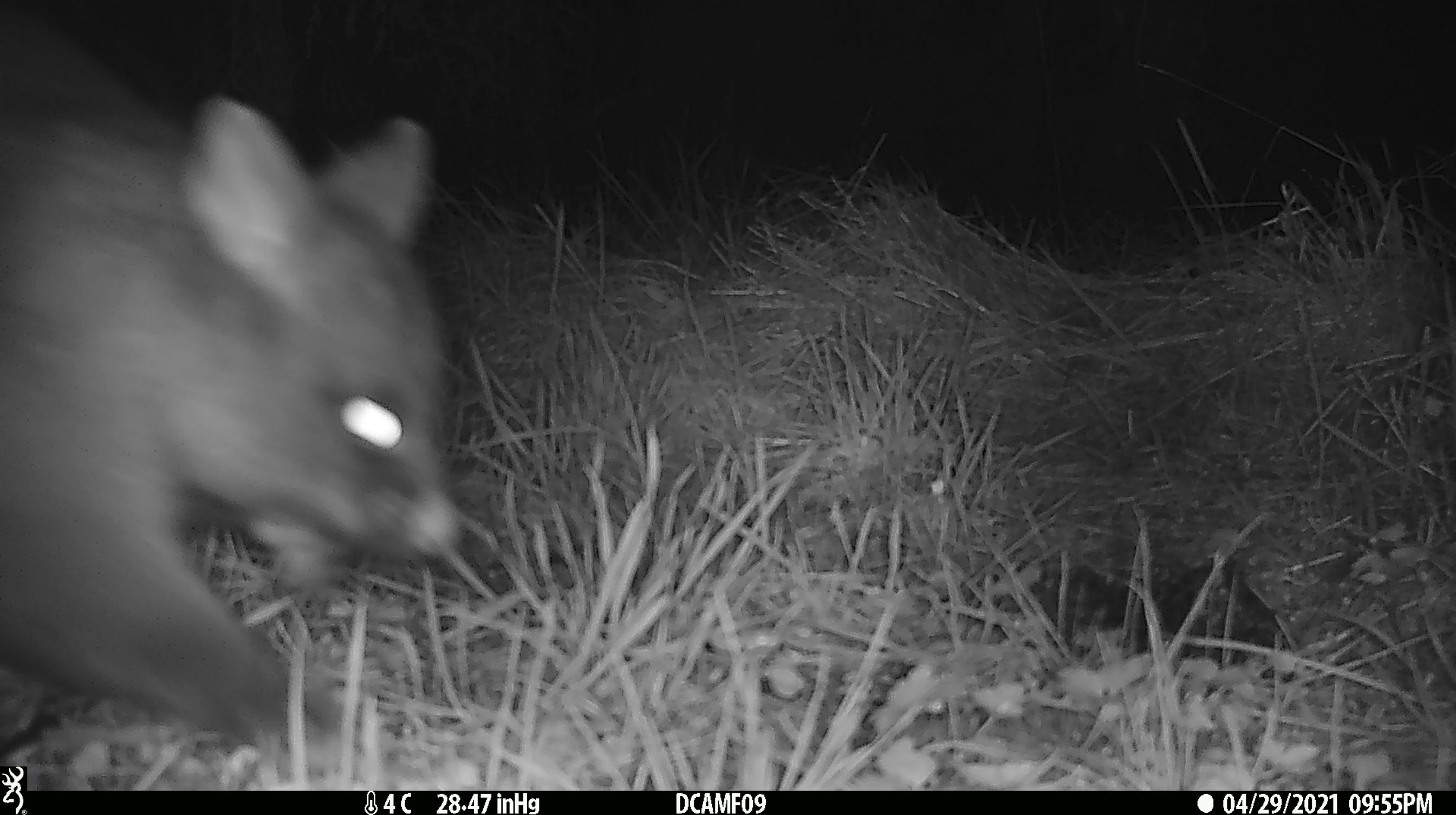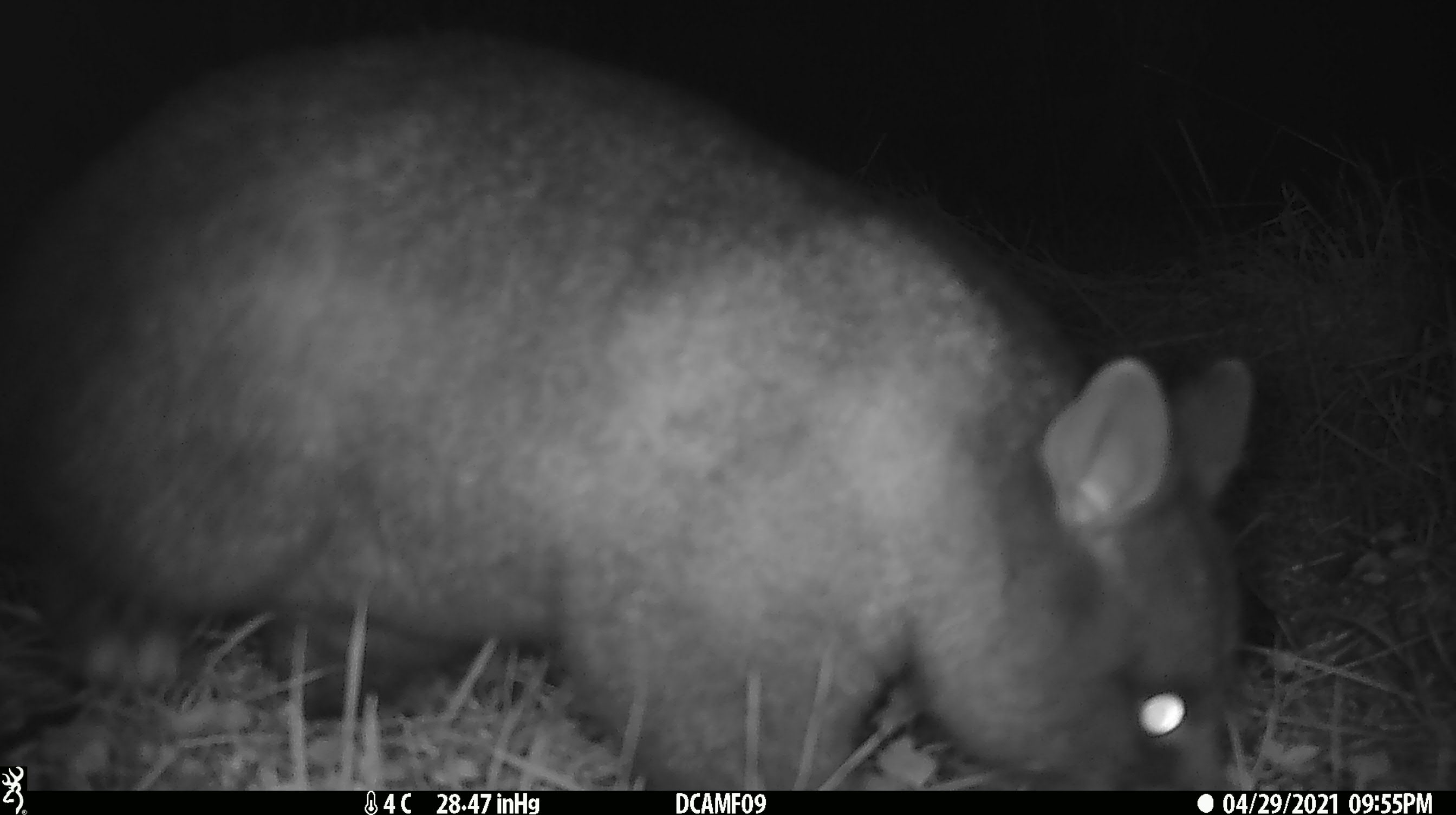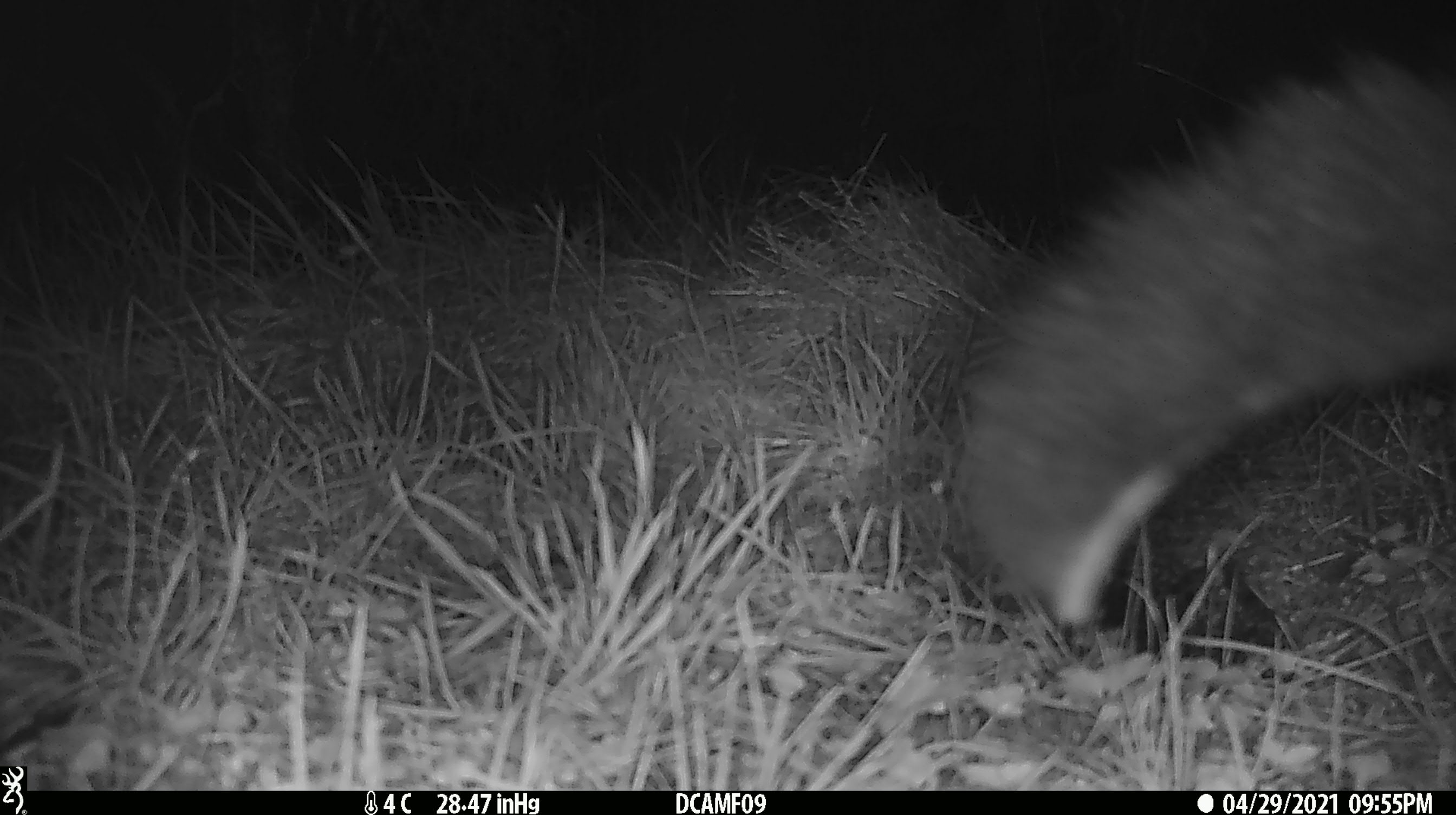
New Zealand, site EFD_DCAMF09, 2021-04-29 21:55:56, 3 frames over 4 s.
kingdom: Animalia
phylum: Chordata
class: Mammalia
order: Diprotodontia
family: Phalangeridae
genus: Trichosurus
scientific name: Trichosurus vulpecula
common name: common brushtail possum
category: possum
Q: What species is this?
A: Possum (common brushtail possum) (Trichosurus vulpecula).